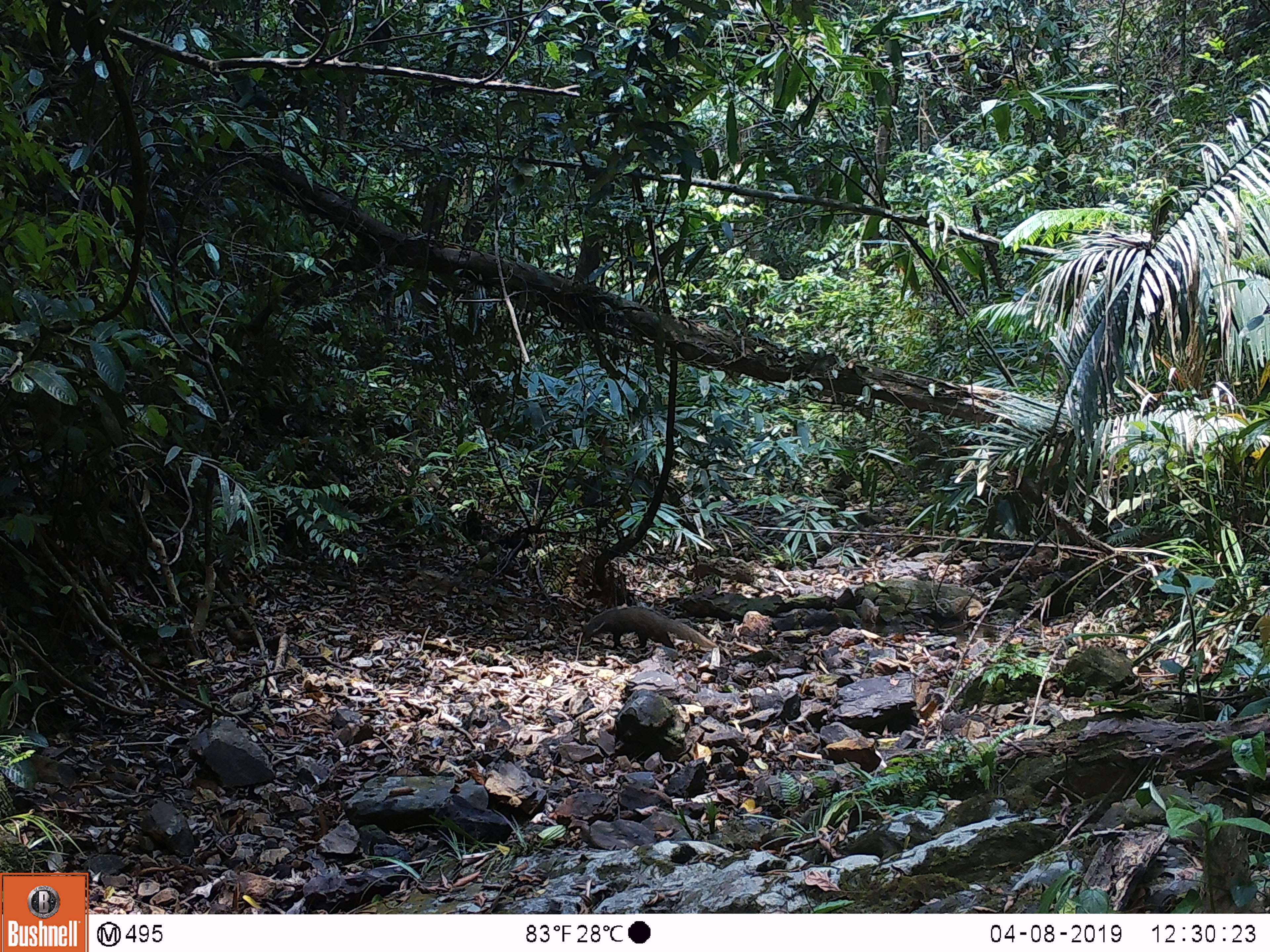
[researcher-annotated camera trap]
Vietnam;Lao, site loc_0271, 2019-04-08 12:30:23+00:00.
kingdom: Animalia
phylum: Chordata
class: Mammalia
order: Carnivora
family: Herpestidae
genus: Urva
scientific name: Urva urva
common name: crab-eating mongoose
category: crab eating mongoose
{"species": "crab eating mongoose (crab-eating mongoose) (Urva urva)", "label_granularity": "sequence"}